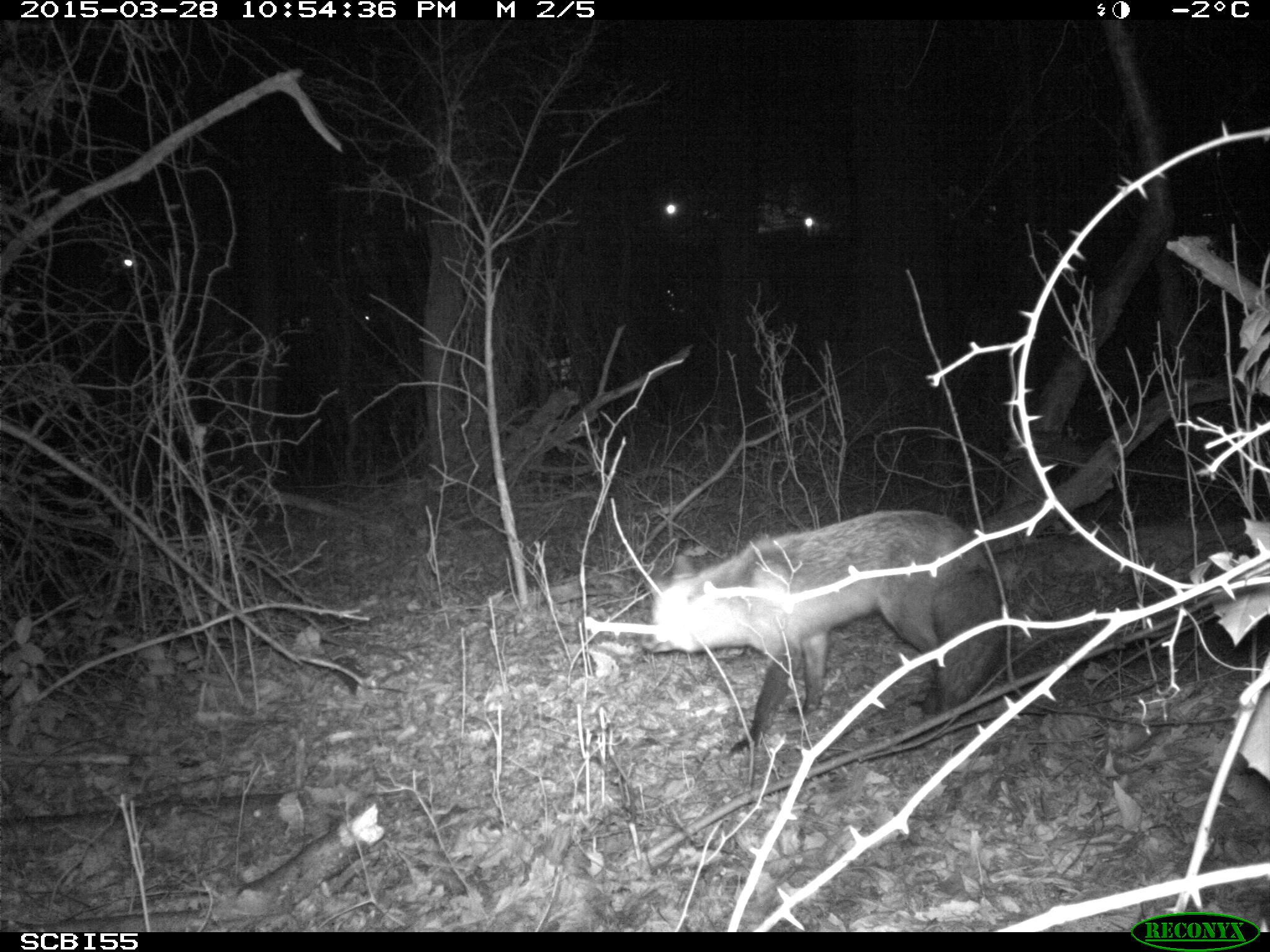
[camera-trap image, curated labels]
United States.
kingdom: Animalia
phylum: Chordata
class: Mammalia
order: Carnivora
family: Canidae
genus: Vulpes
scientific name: Vulpes vulpes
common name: red fox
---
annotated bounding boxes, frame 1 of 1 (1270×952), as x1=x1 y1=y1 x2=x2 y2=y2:
Red Fox: x1=636 y1=513 x2=1019 y2=760